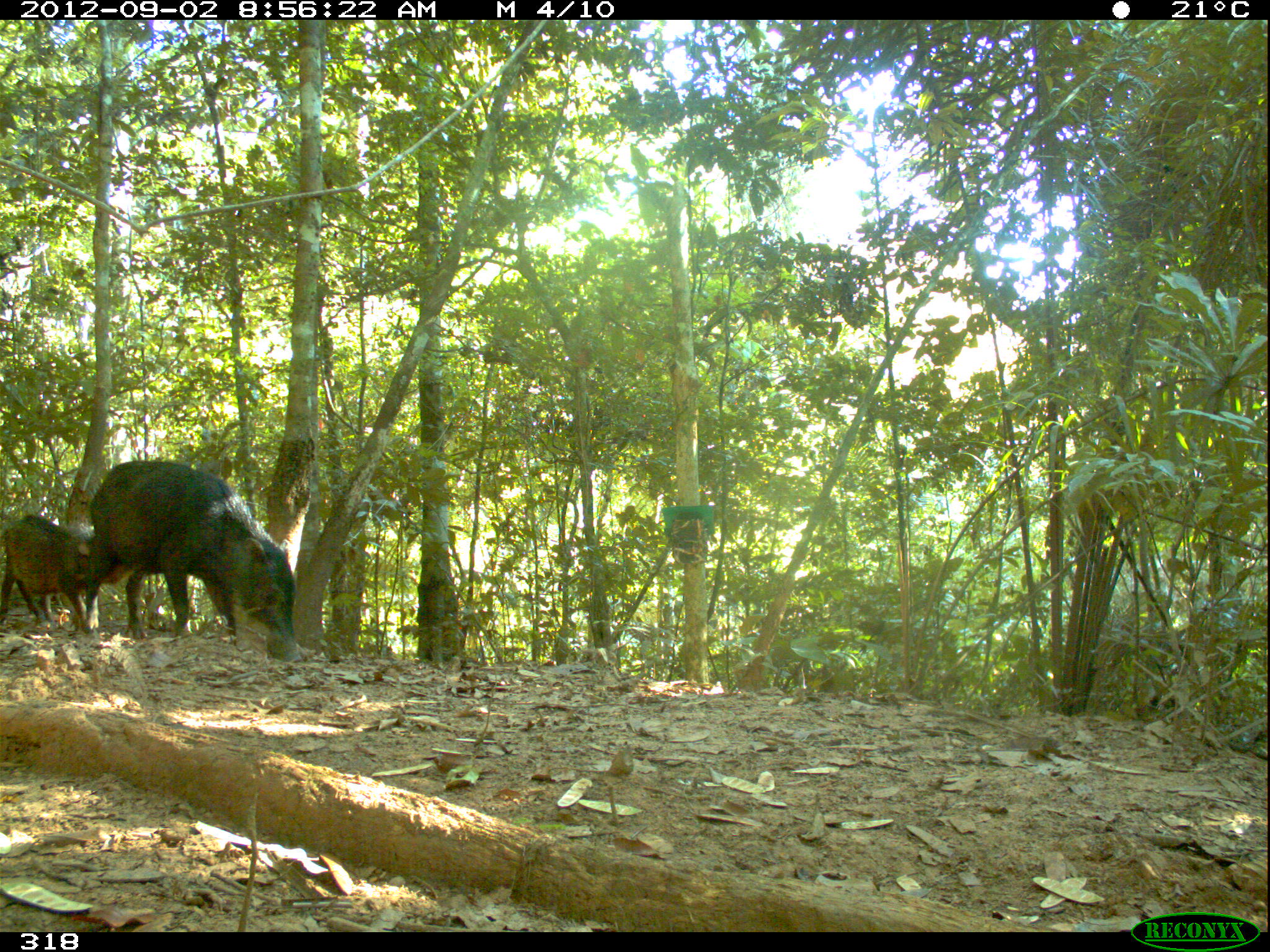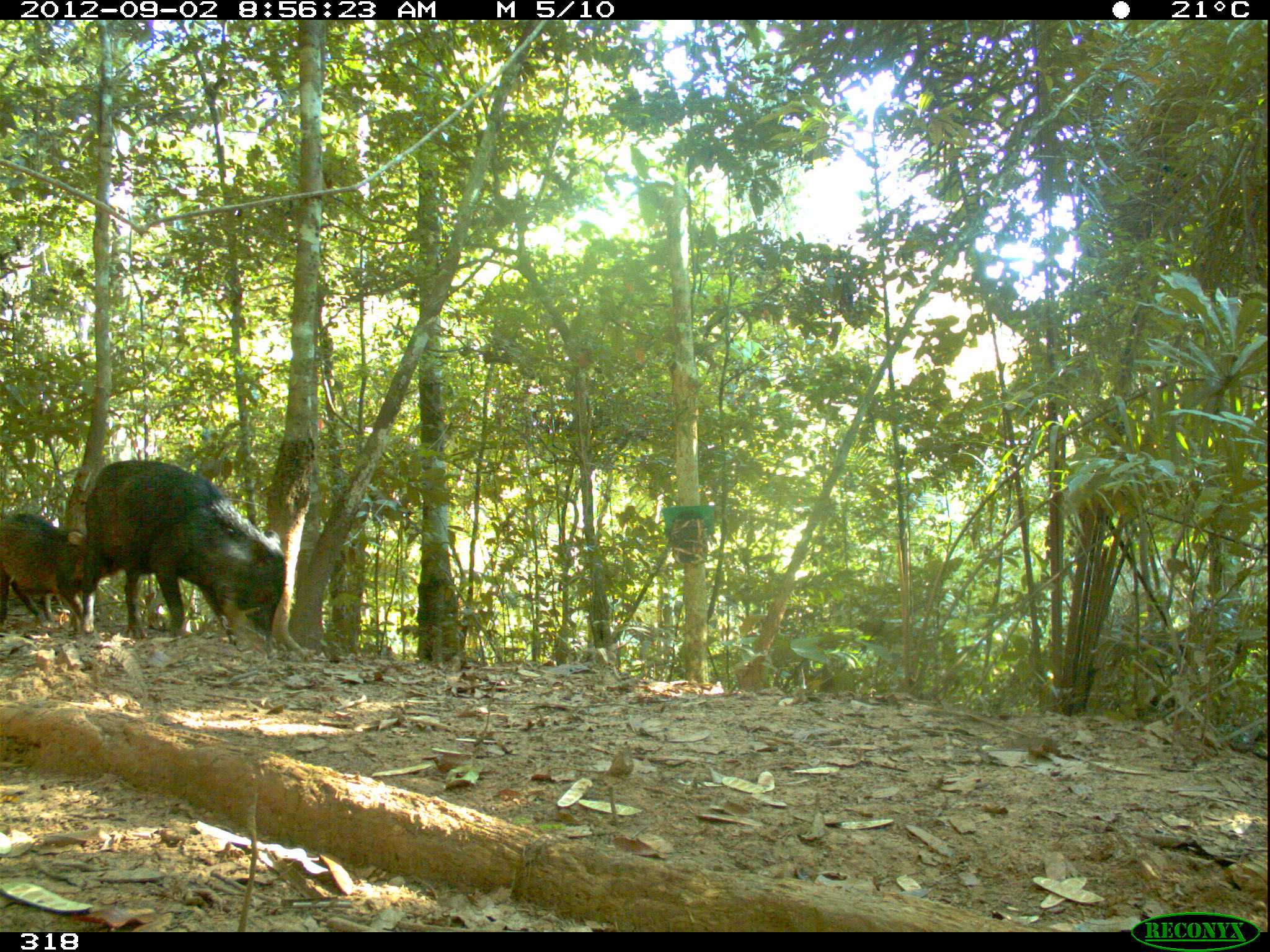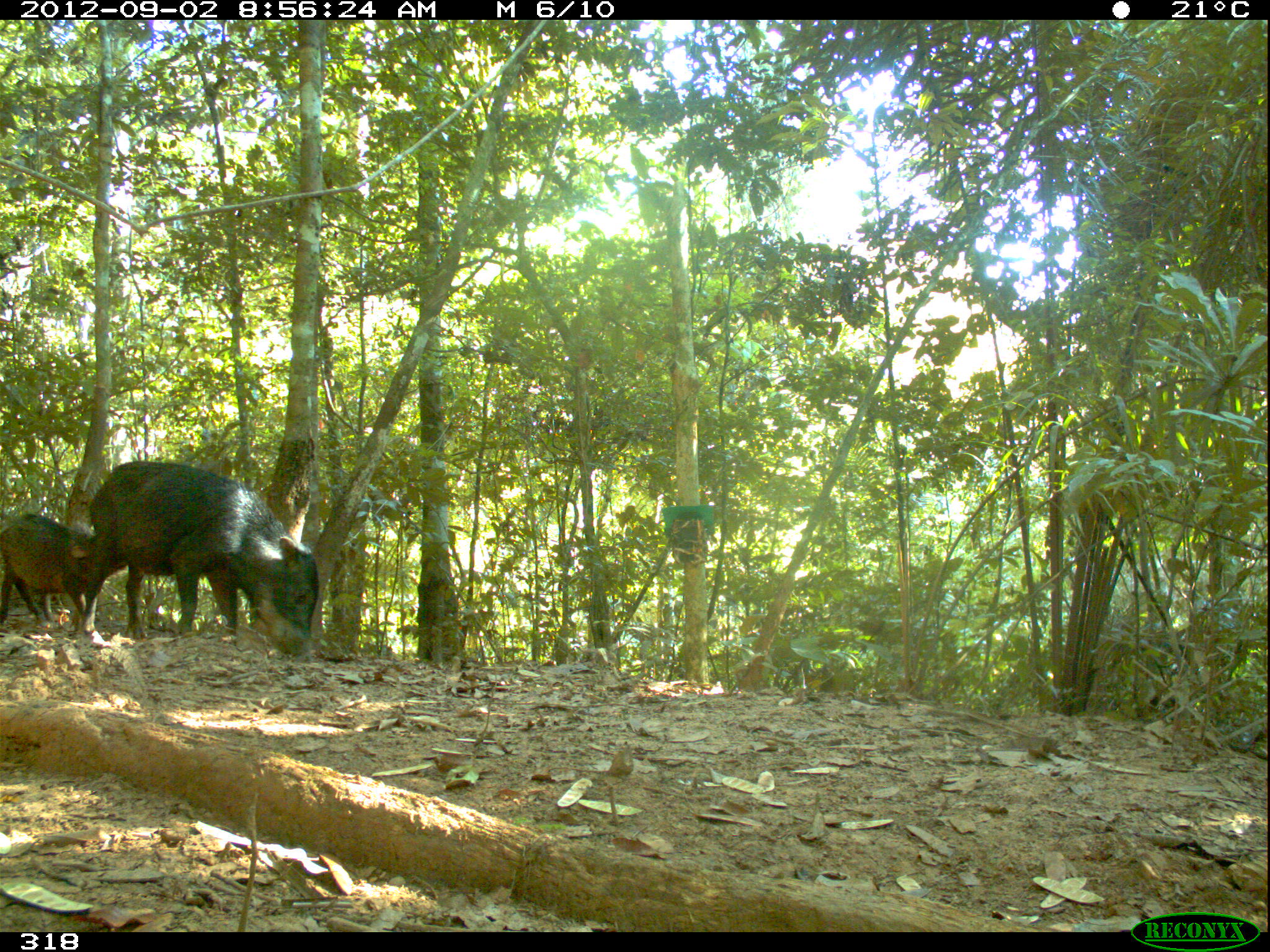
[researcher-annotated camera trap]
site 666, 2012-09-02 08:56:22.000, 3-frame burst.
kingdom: Animalia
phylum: Chordata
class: Mammalia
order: Artiodactyla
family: Tayassuidae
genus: Tayassu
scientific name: Tayassu pecari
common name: white-lipped peccary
Tayassu pecari (white-lipped peccary).